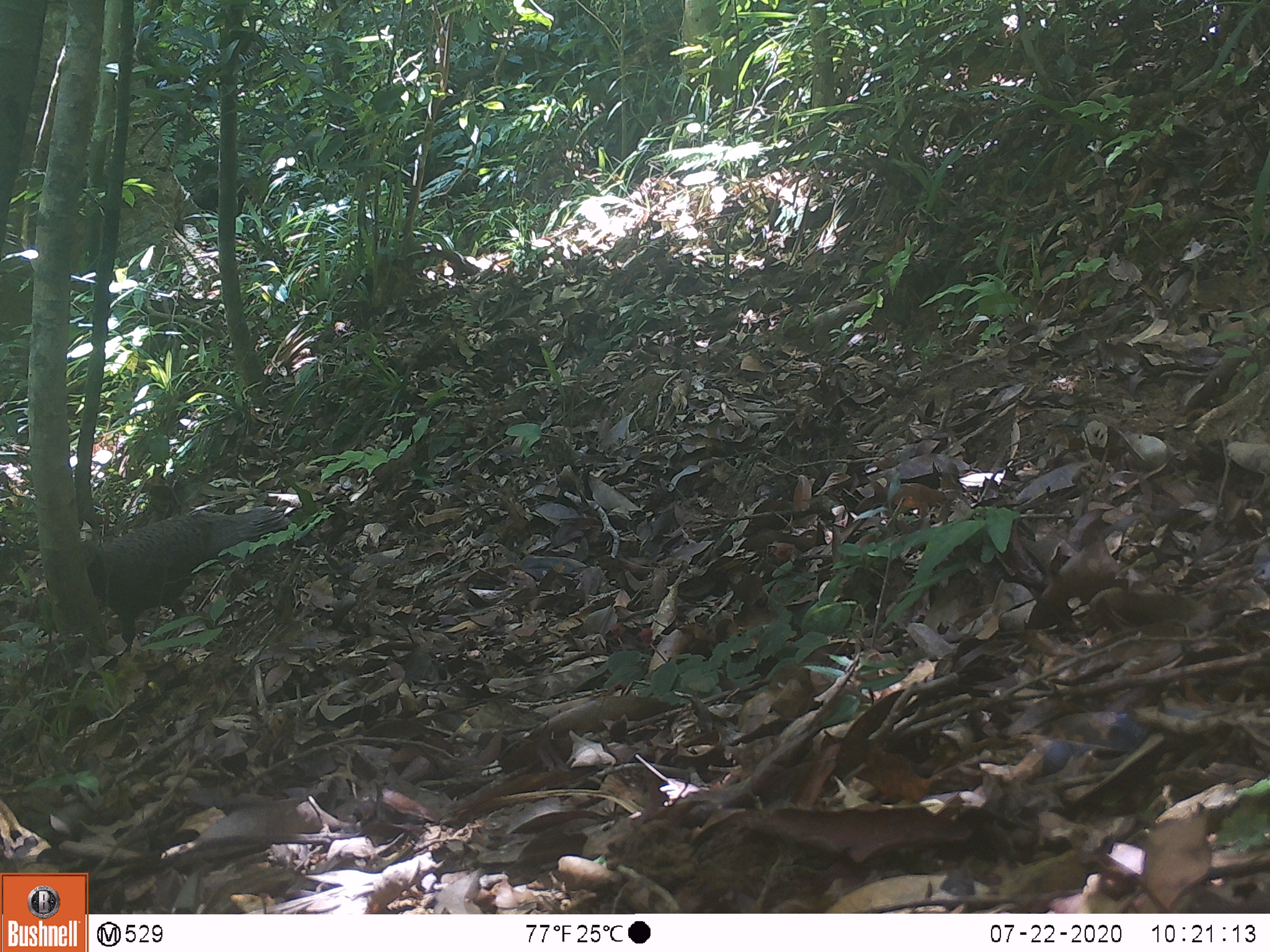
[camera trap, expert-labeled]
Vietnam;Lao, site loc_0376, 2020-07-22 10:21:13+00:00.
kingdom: Animalia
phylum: Chordata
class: Aves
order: Galliformes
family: Phasianidae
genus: Polyplectron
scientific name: Polyplectron bicalcaratum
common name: gray peacock-pheasant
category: grey peacock pheasant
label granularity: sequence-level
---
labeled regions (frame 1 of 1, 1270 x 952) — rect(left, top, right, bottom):
grey peacock pheasant: rect(77, 506, 292, 656)